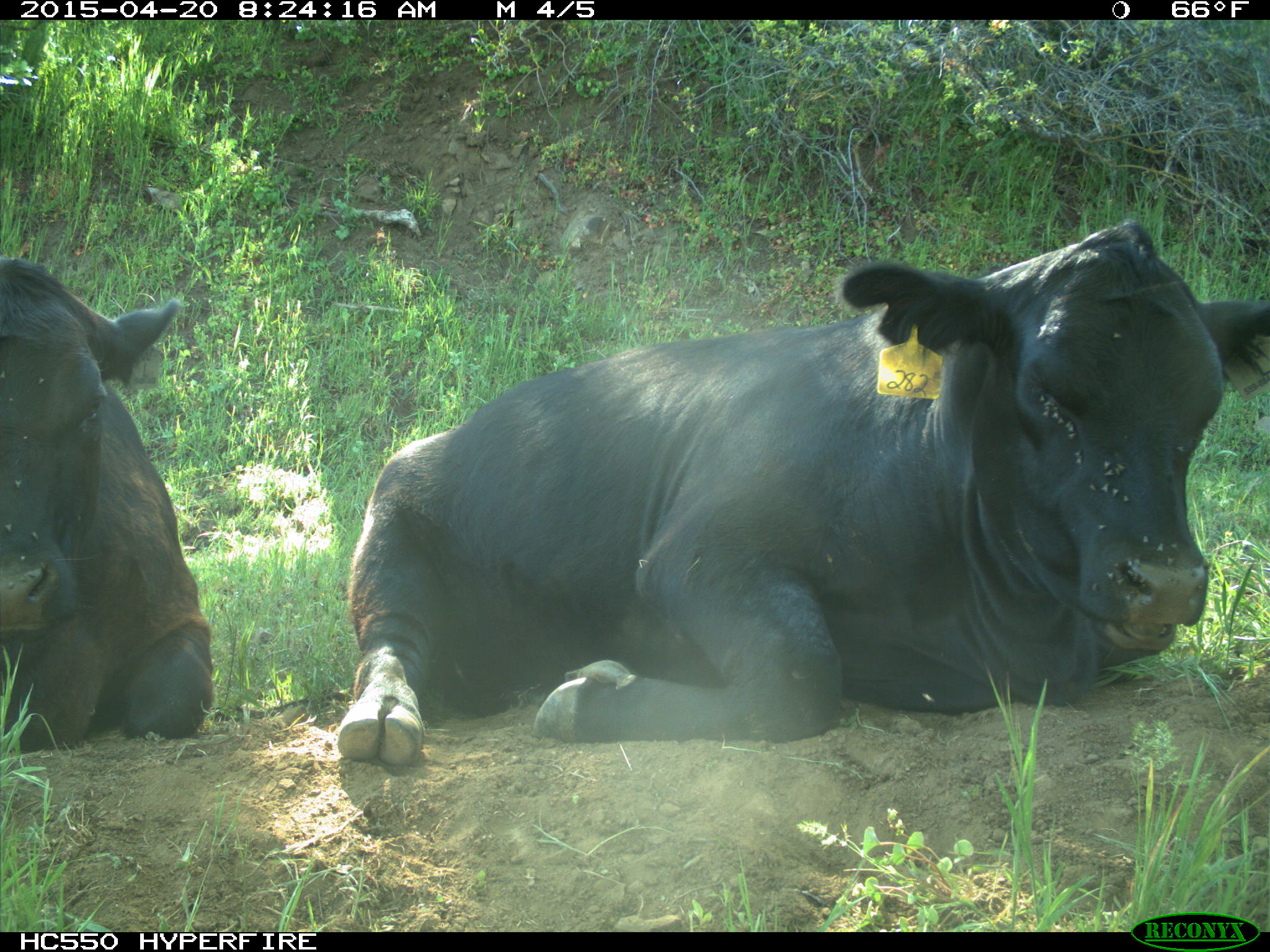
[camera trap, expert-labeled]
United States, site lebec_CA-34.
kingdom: Animalia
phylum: Chordata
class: Mammalia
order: Artiodactyla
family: Bovidae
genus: Bos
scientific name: Bos taurus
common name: domestic cow